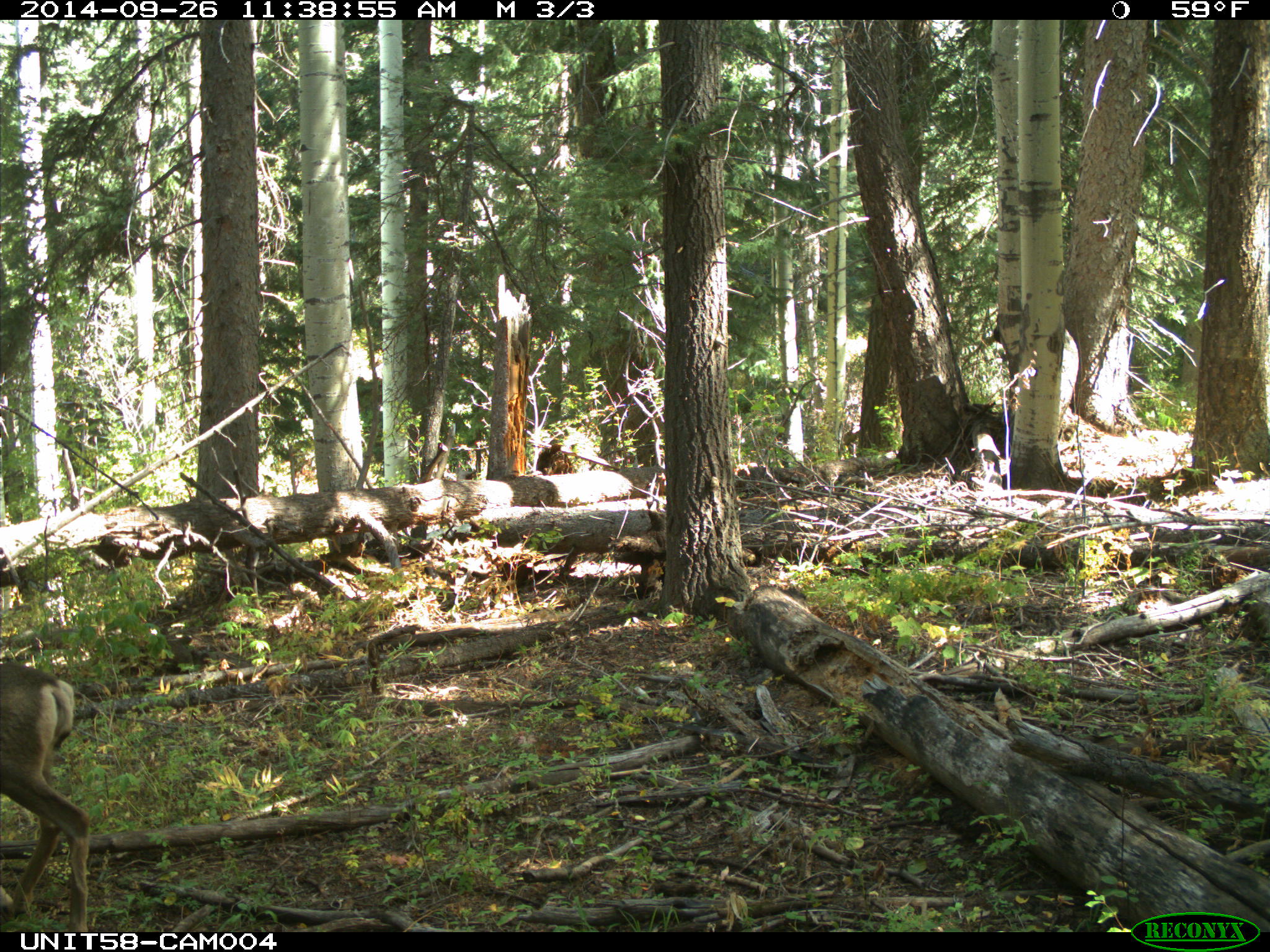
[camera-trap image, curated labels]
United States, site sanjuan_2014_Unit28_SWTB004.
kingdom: Animalia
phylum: Chordata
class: Mammalia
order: Artiodactyla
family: Cervidae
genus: Odocoileus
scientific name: Odocoileus hemionus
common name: mule deer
Odocoileus hemionus (mule deer).